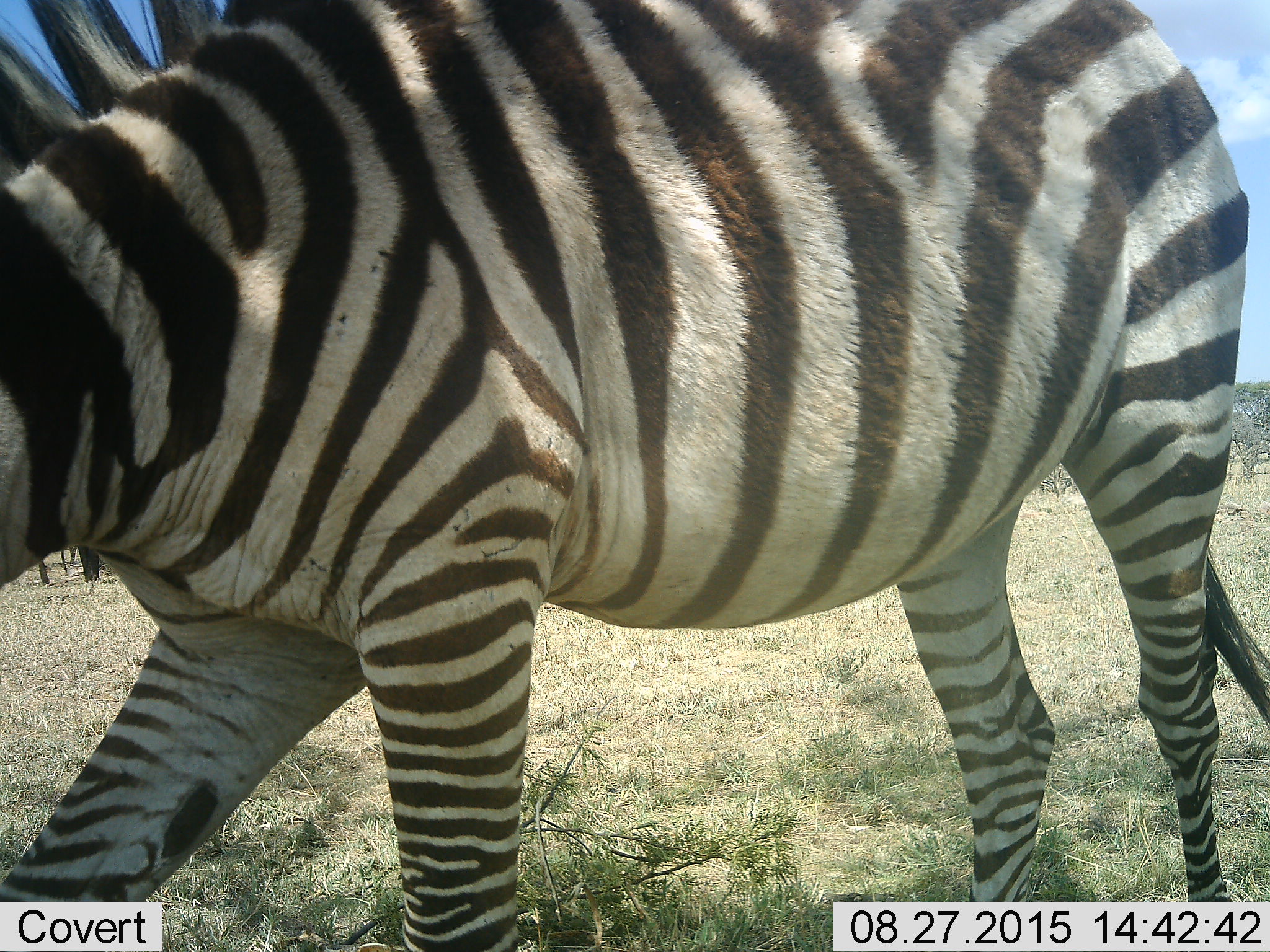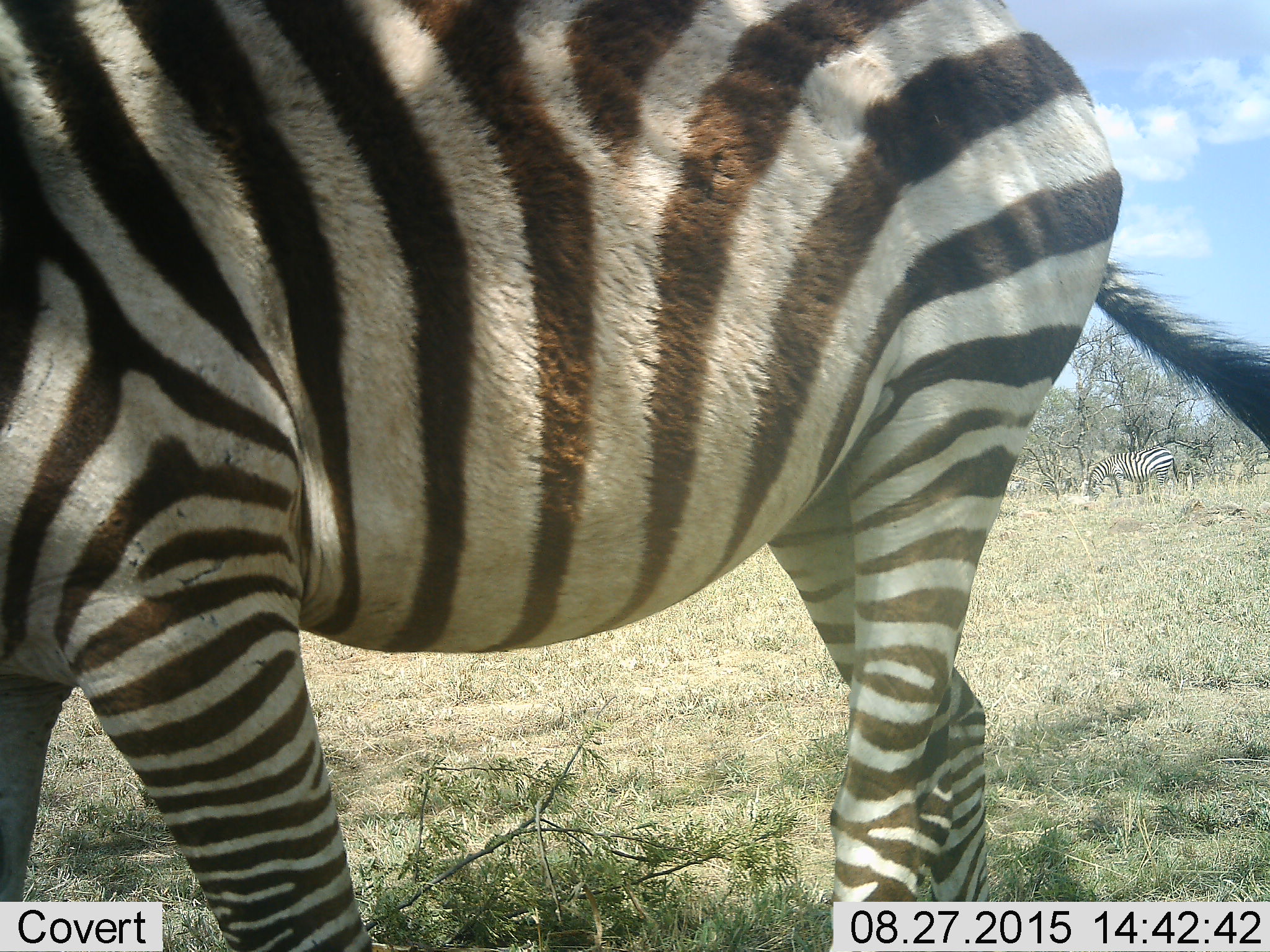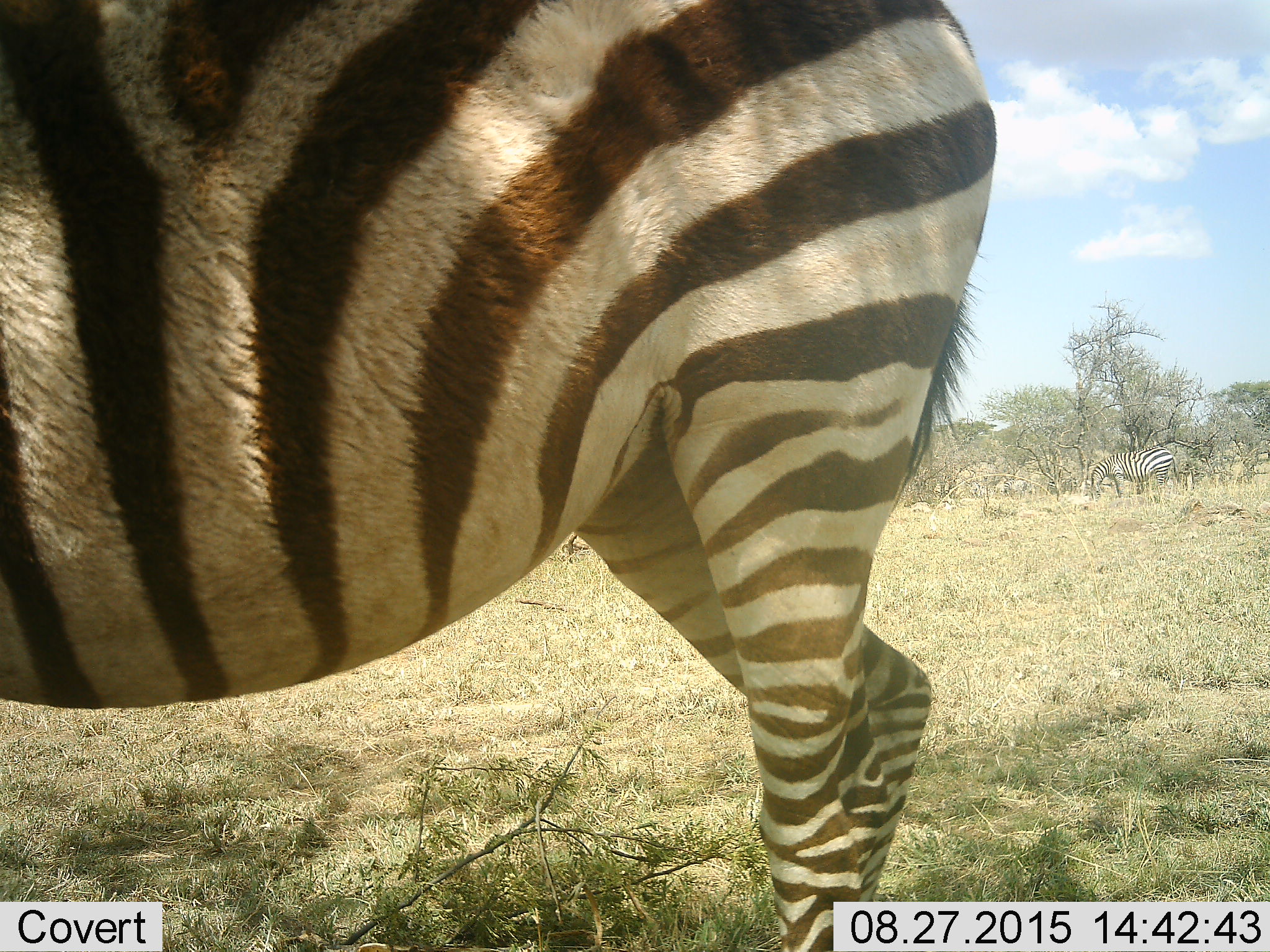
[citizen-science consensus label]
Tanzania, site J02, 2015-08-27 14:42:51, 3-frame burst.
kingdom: Animalia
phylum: Chordata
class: Mammalia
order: Perissodactyla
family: Equidae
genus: Equus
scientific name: Equus quagga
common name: plains zebra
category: zebra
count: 2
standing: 50%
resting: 0%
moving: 100%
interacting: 0%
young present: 0%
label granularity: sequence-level